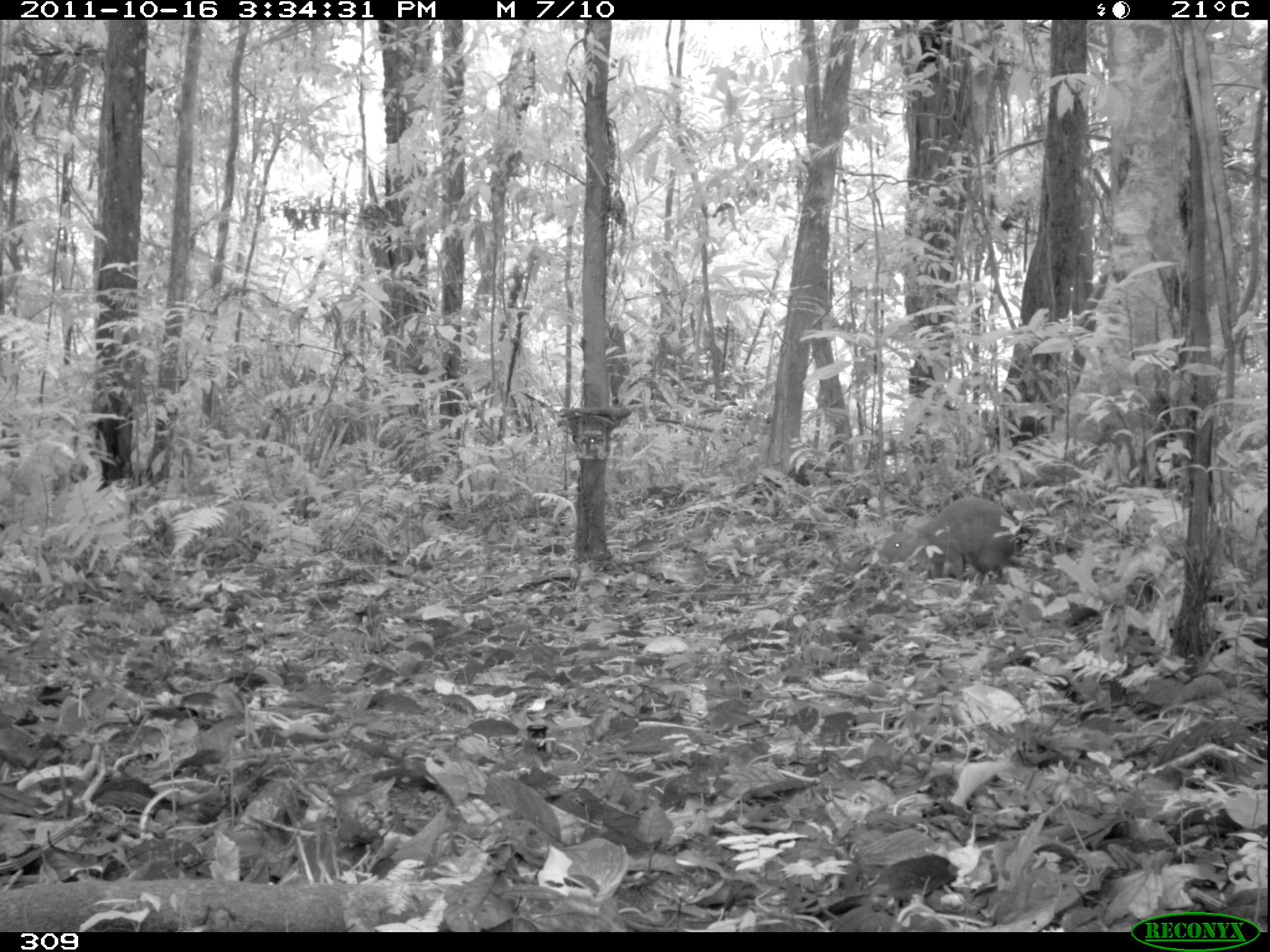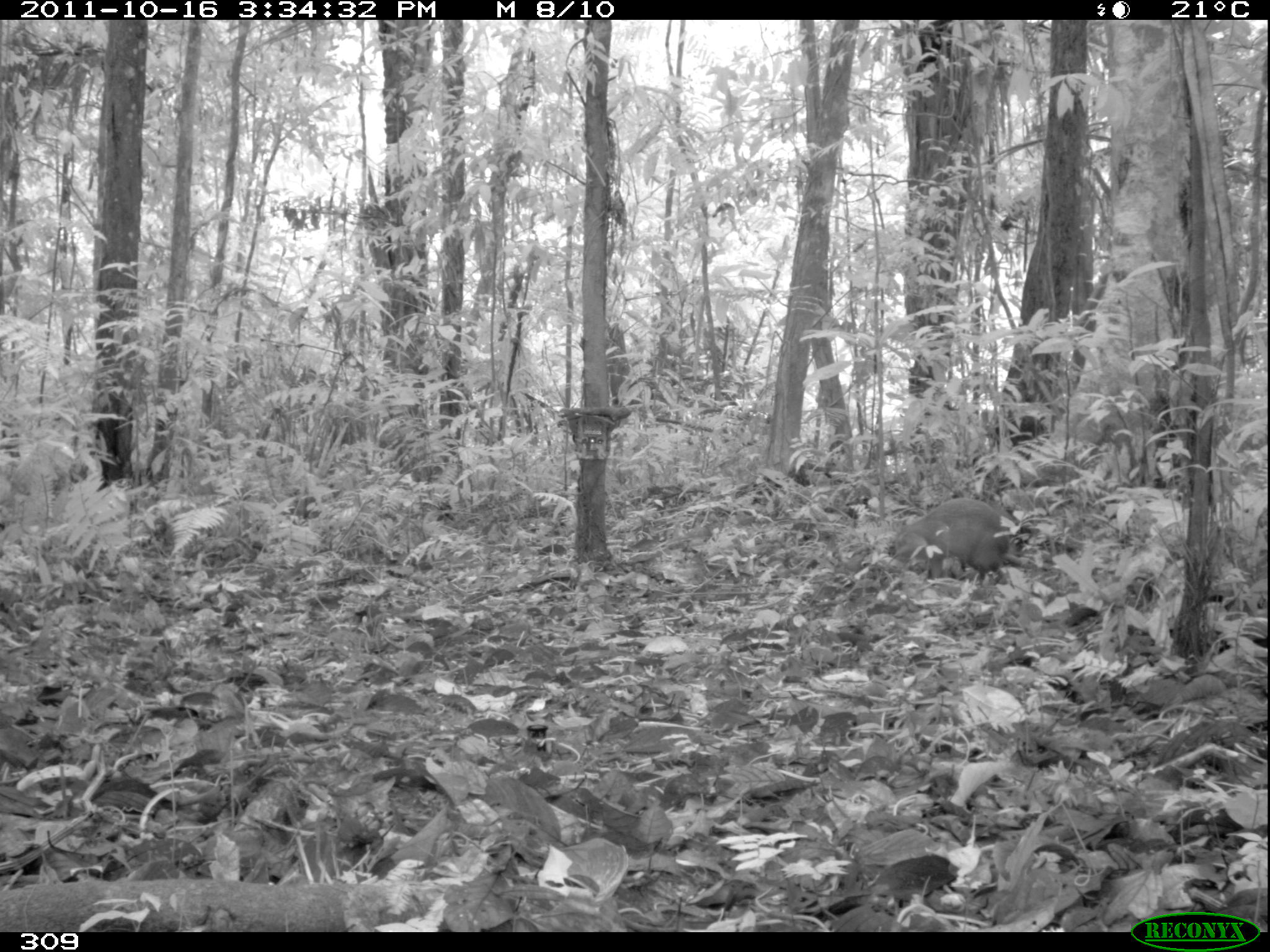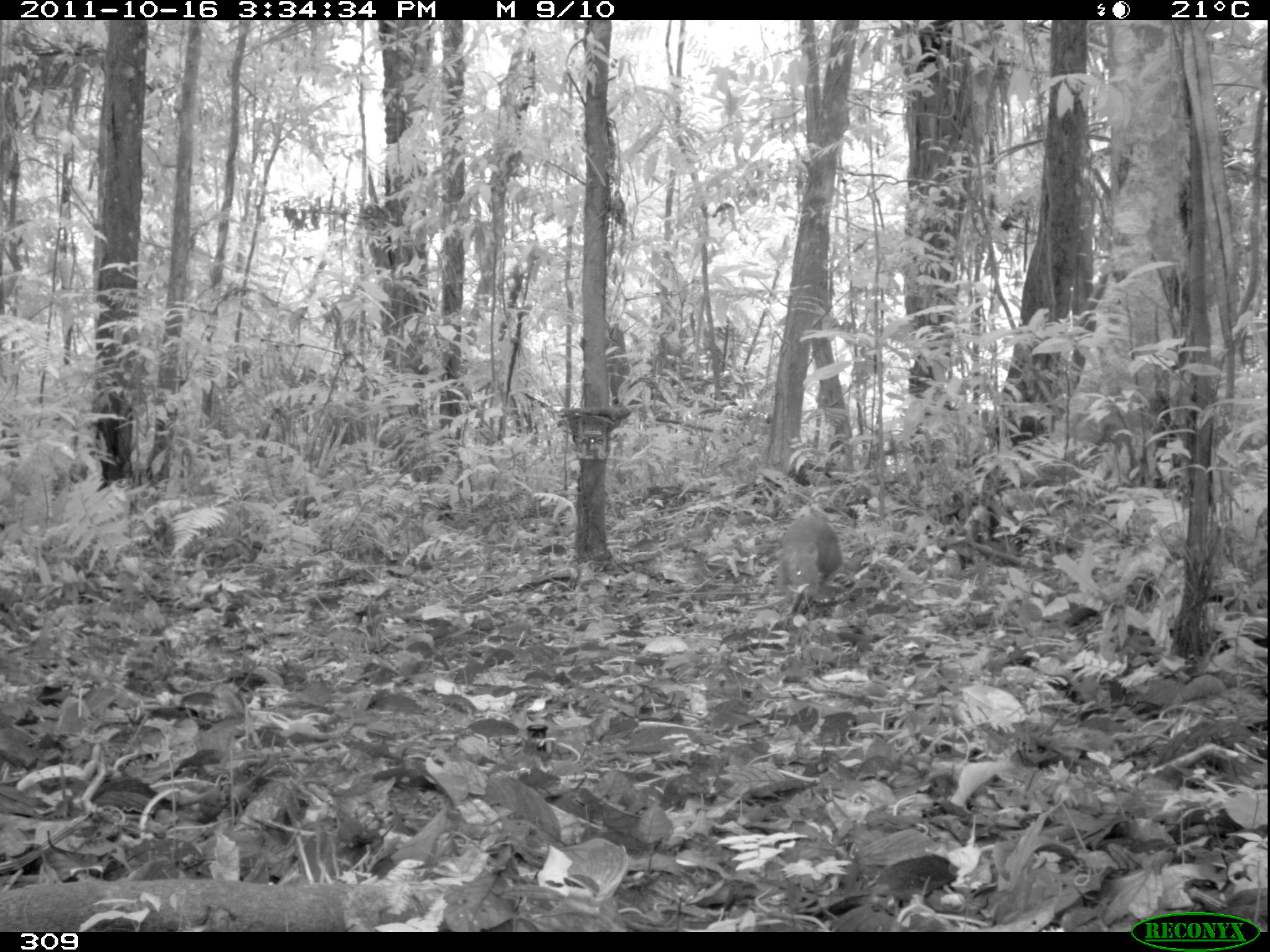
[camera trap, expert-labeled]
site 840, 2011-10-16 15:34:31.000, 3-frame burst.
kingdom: Animalia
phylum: Chordata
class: Mammalia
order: Rodentia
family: Dasyproctidae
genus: Dasyprocta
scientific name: Dasyprocta punctata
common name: central american agouti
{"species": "Dasyprocta punctata (central american agouti)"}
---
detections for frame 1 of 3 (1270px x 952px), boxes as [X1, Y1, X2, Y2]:
dasyprocta punctata: [879, 496, 1019, 579]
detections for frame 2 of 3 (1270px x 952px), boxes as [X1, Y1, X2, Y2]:
dasyprocta punctata: [891, 496, 1029, 583]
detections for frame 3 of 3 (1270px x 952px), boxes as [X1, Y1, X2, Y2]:
dasyprocta punctata: [776, 516, 844, 601]